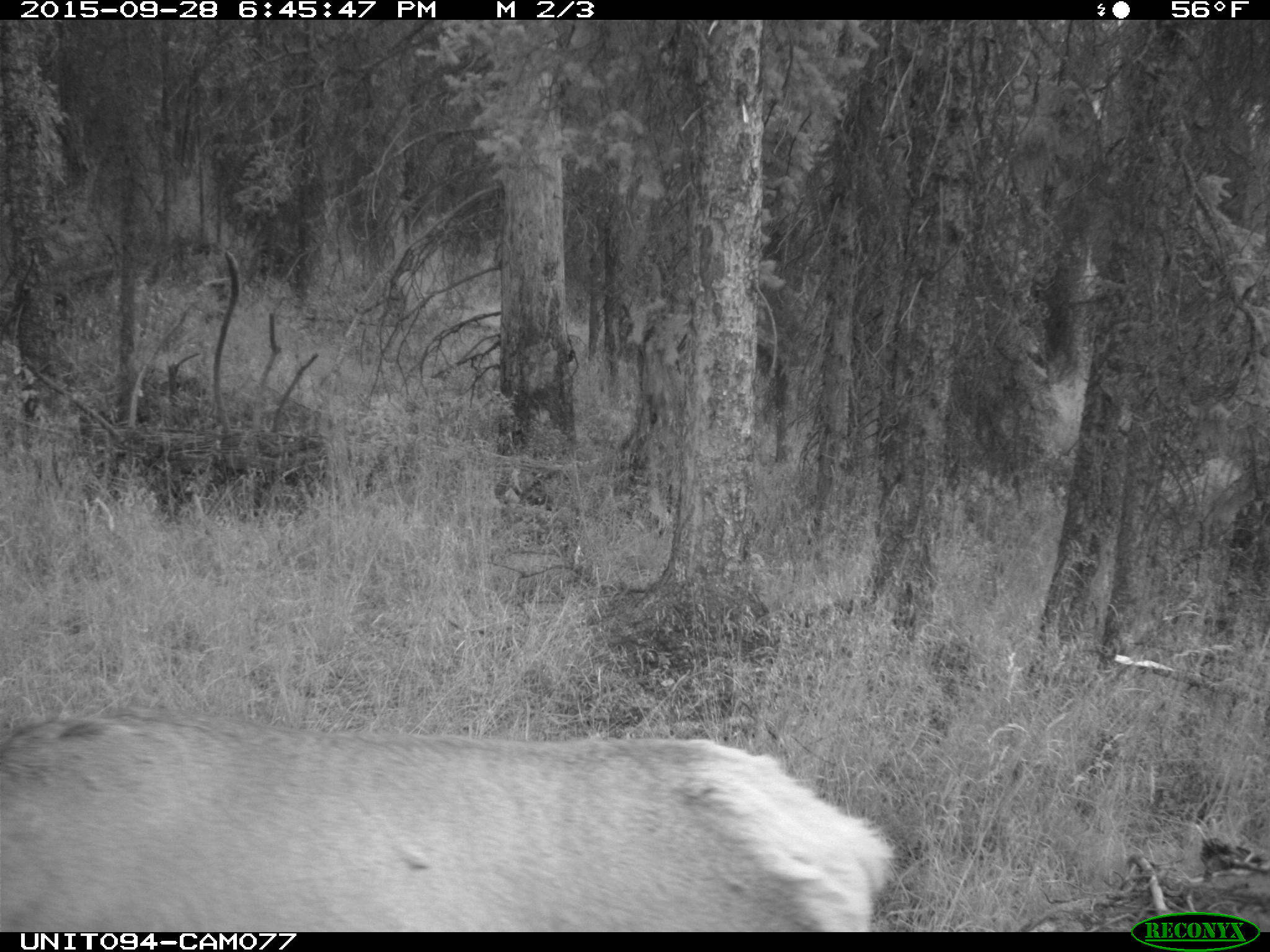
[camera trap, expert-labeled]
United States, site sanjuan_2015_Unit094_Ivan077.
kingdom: Animalia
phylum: Chordata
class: Mammalia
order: Artiodactyla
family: Cervidae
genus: Cervus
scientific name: Cervus elaphus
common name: red deer